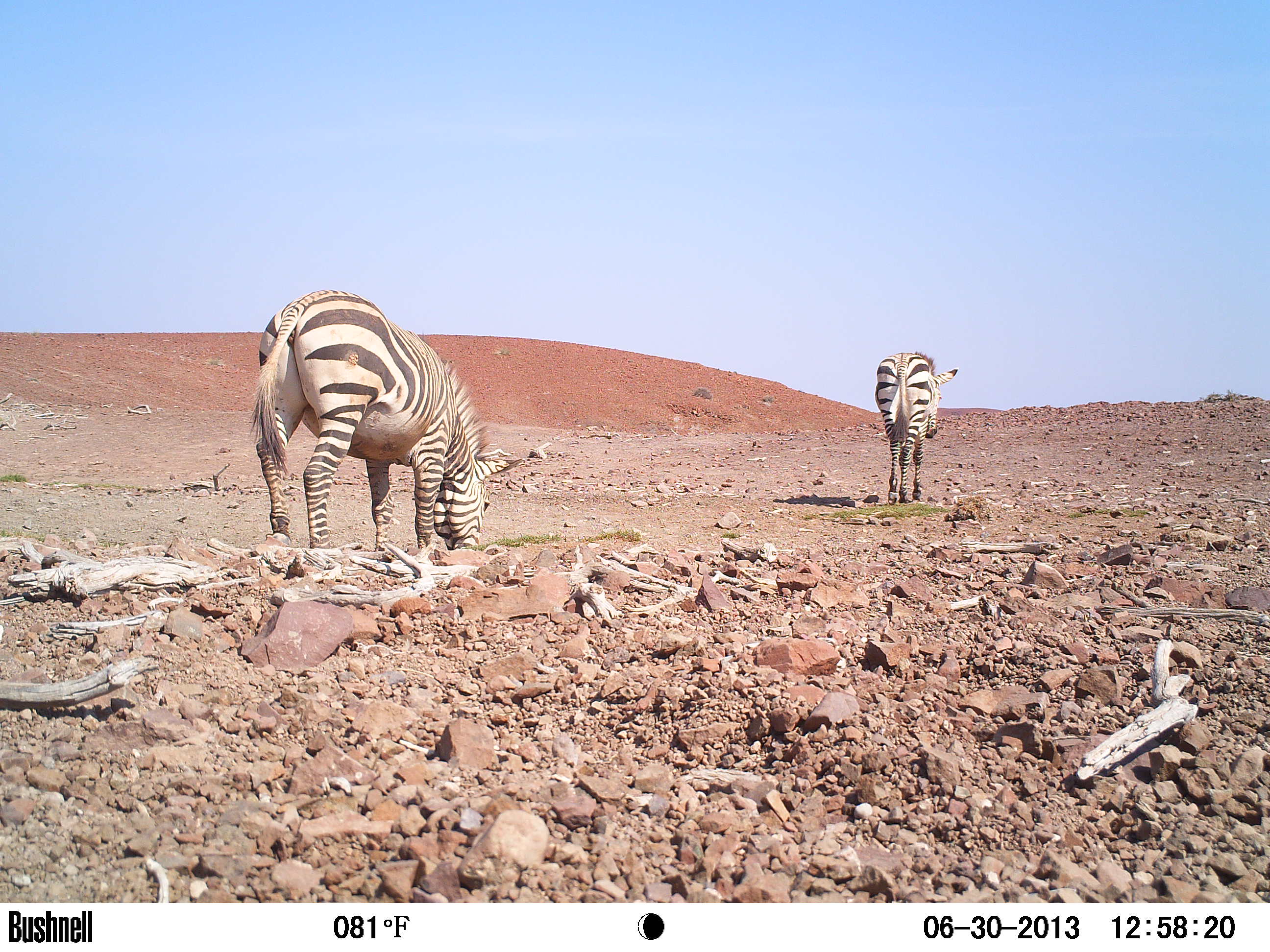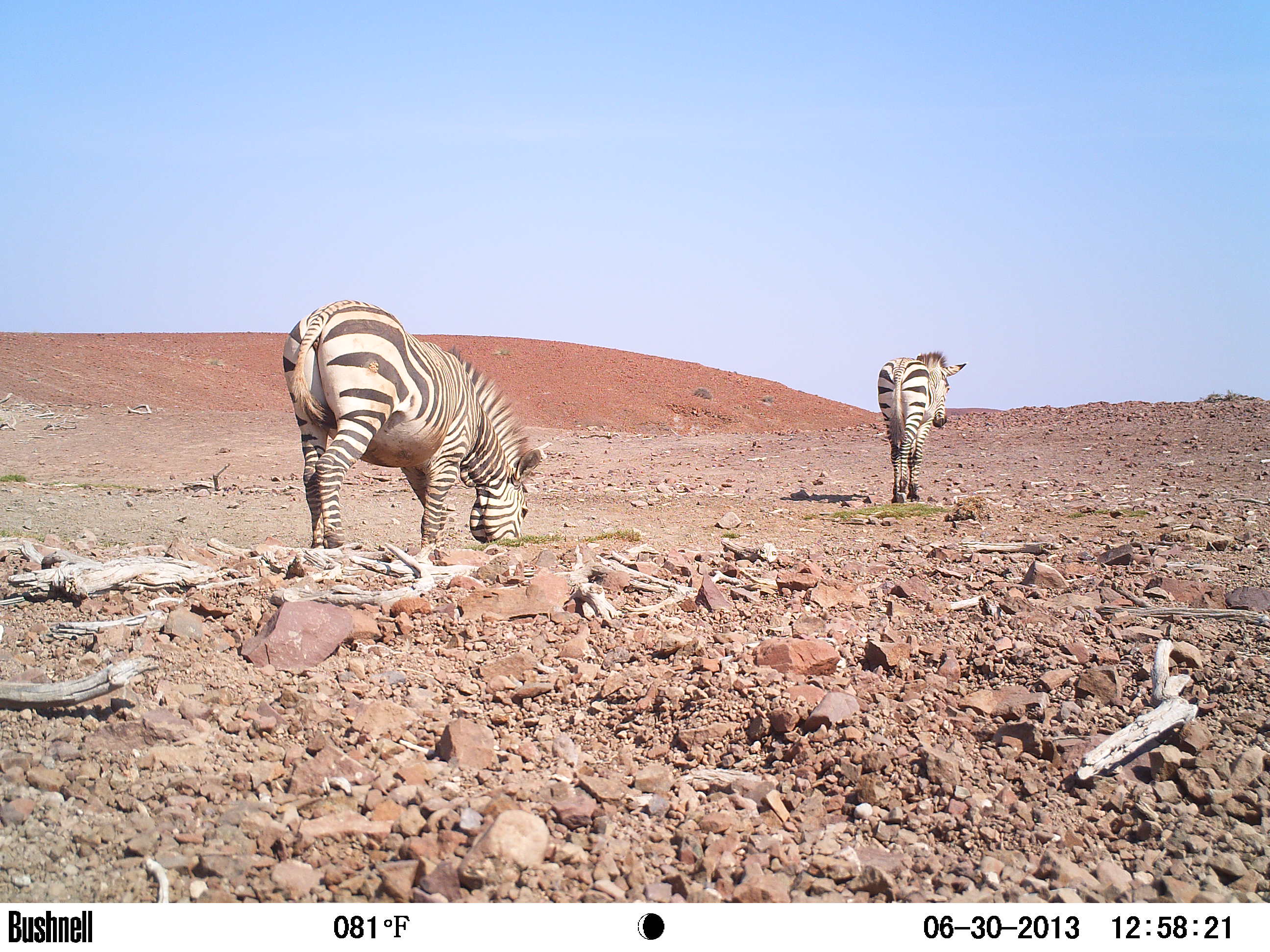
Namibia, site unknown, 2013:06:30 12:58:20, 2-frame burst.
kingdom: Animalia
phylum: Chordata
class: Mammalia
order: Perissodactyla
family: Equidae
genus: Equus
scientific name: Equus zebra hartmannae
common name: hartmann's mountain zebra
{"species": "Equus zebra hartmannae (hartmann's mountain zebra)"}